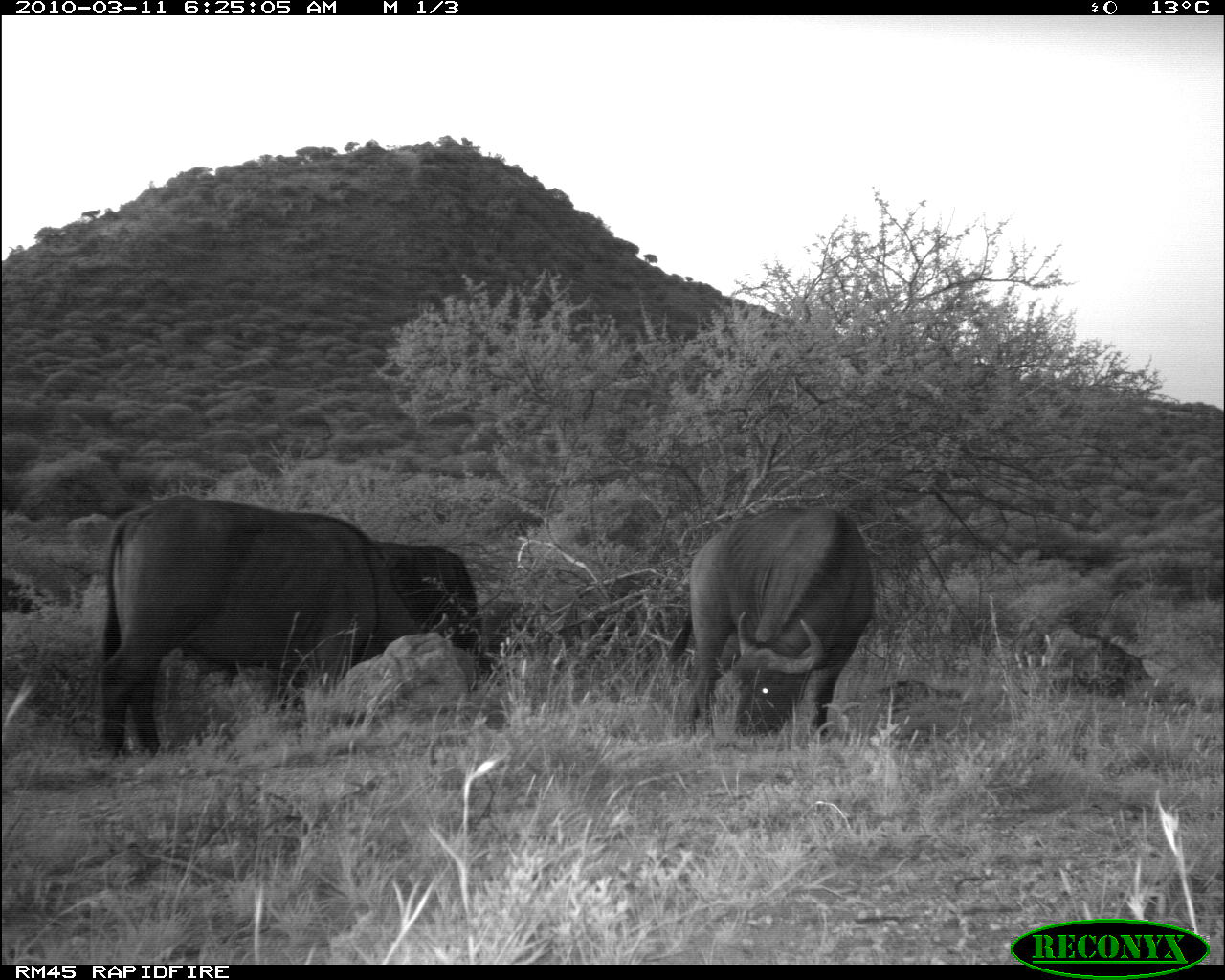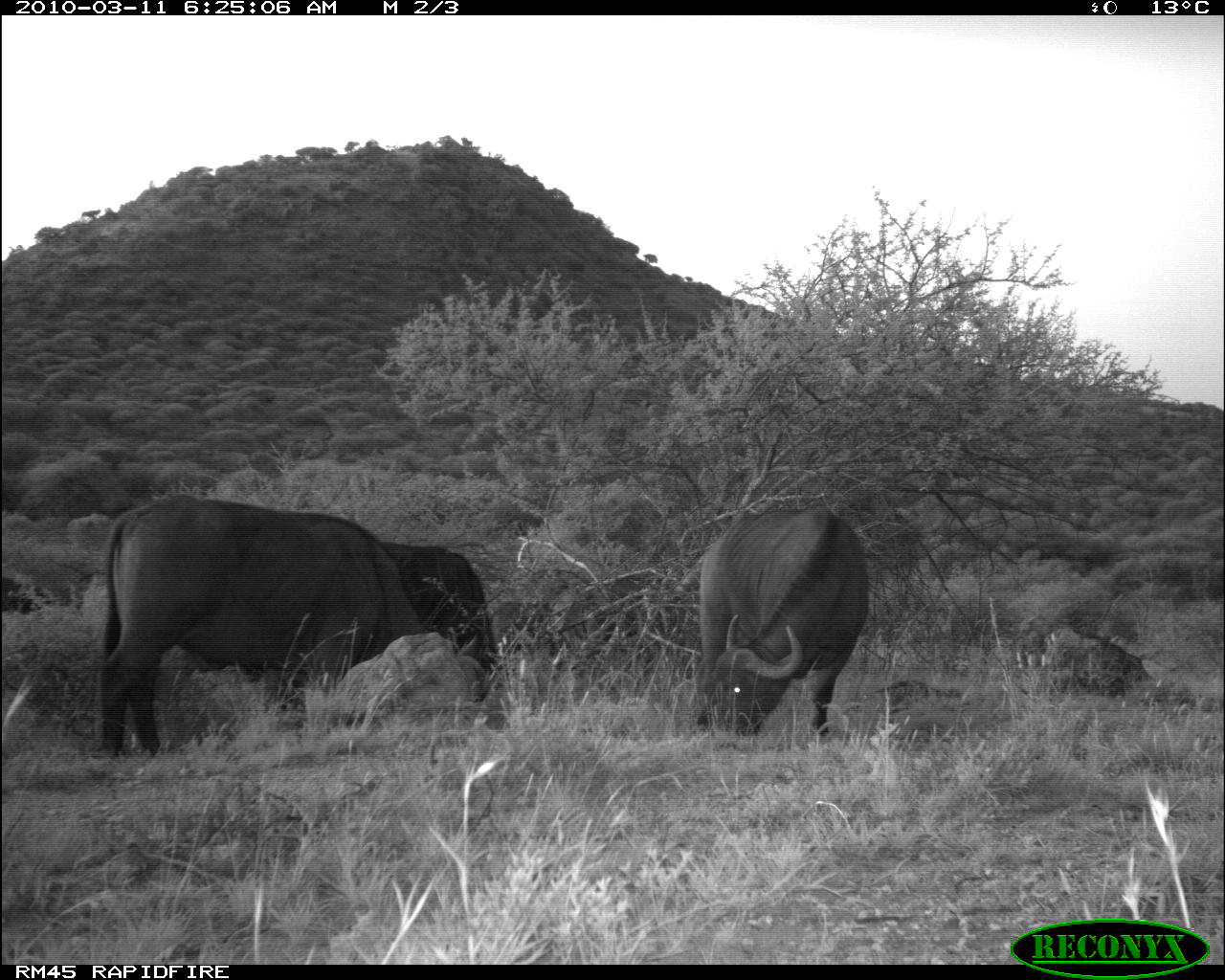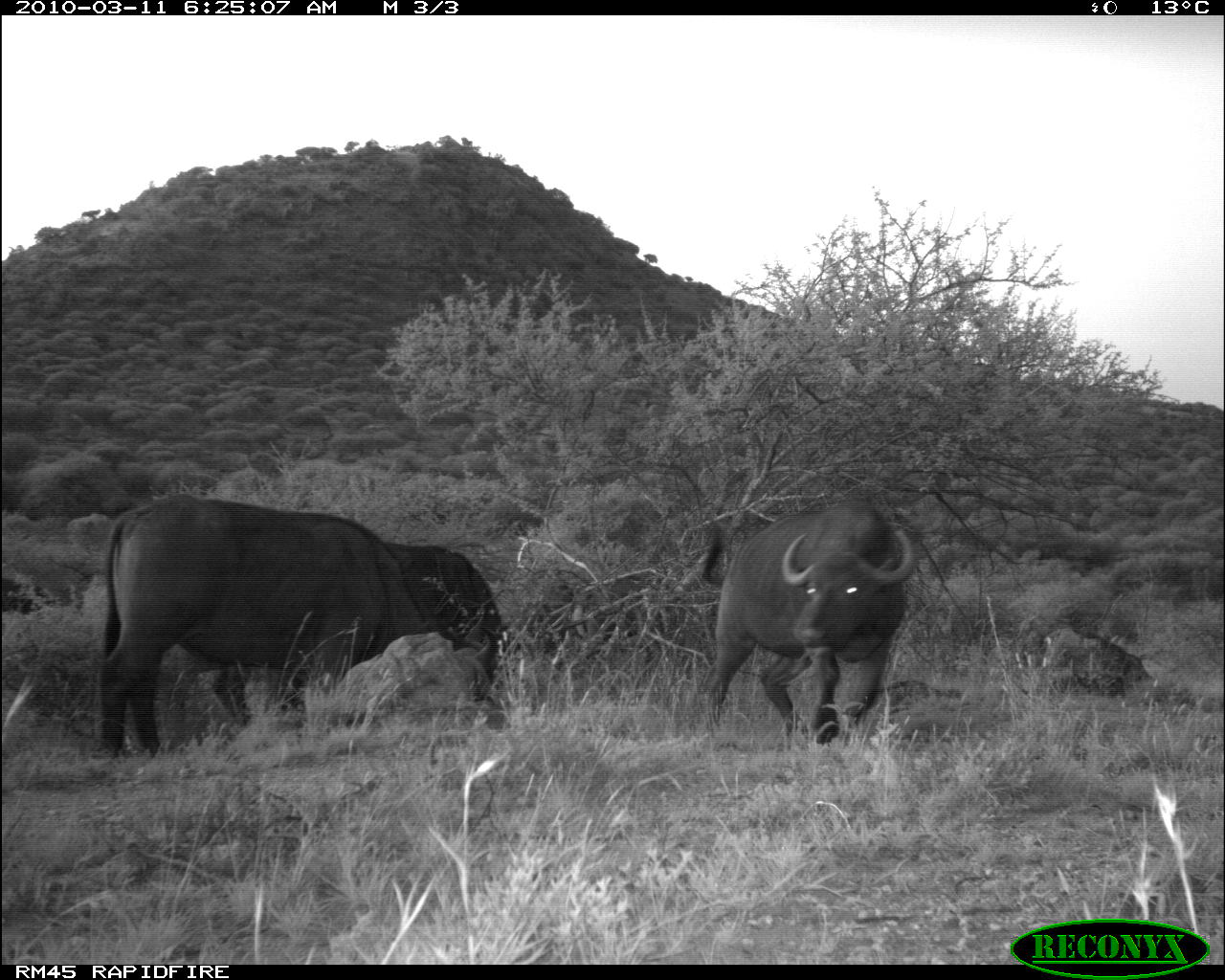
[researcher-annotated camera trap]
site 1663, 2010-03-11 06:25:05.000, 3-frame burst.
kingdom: Animalia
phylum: Chordata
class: Mammalia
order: Artiodactyla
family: Bovidae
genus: Syncerus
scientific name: Syncerus caffer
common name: african buffalo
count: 3